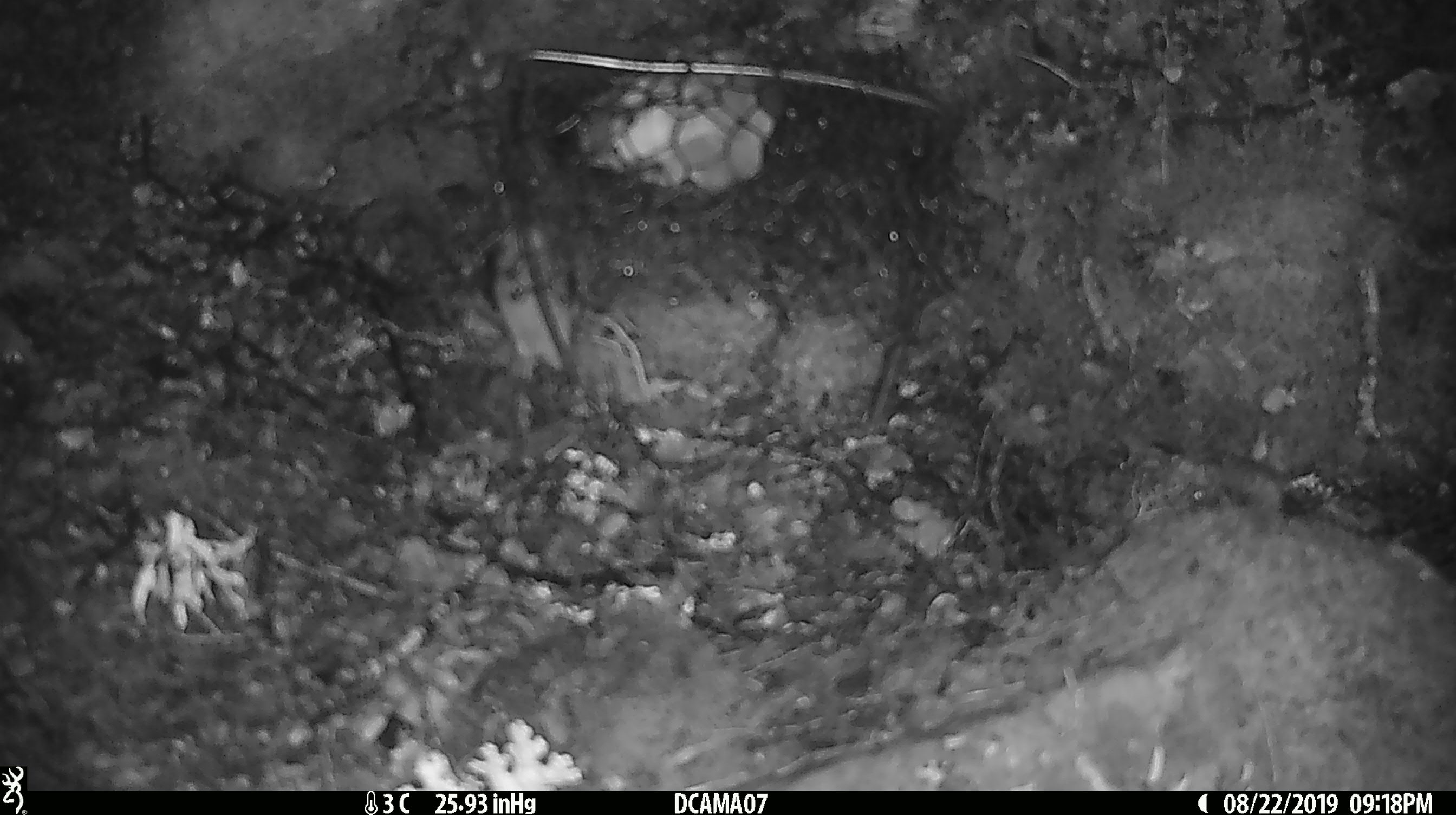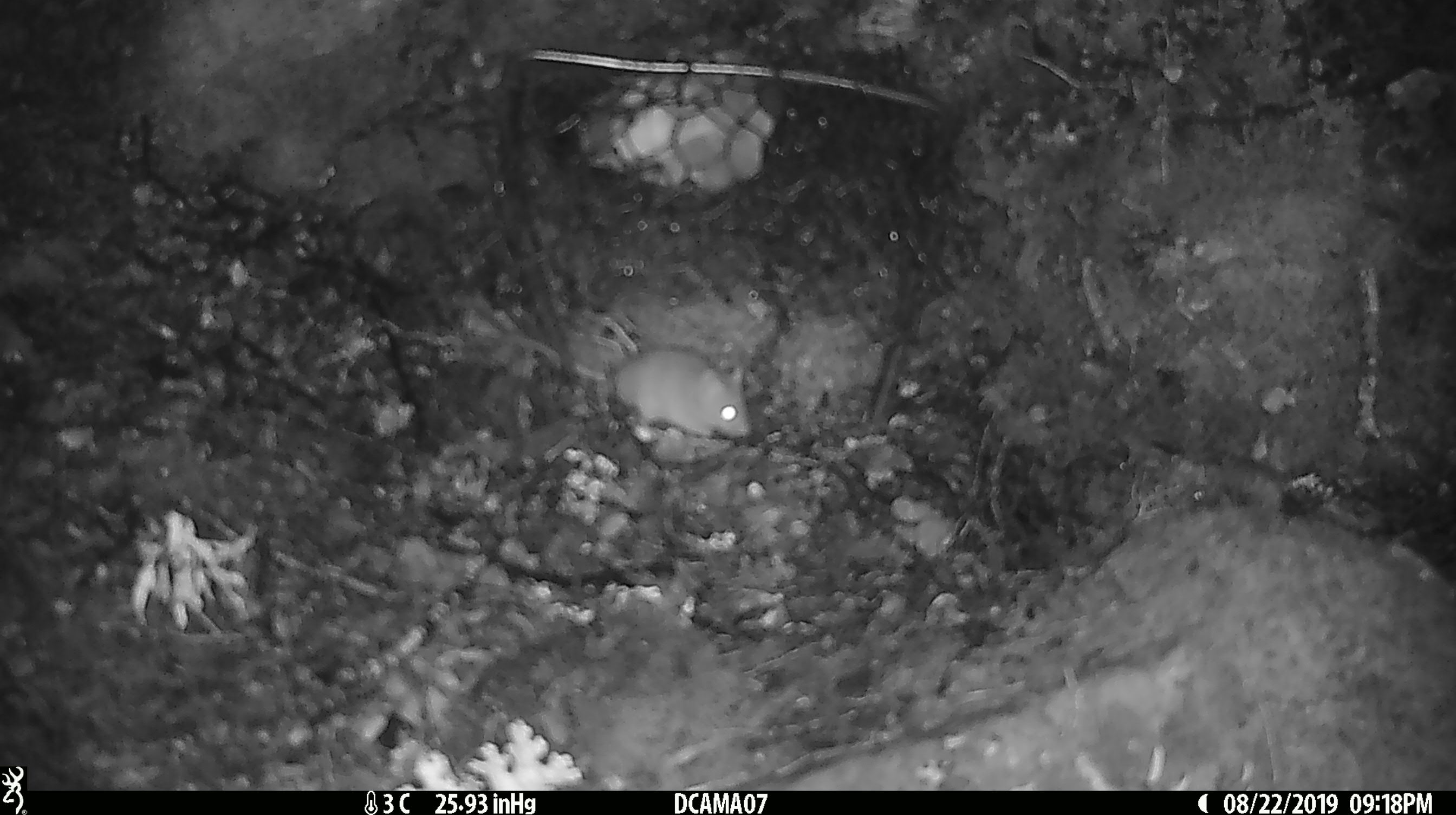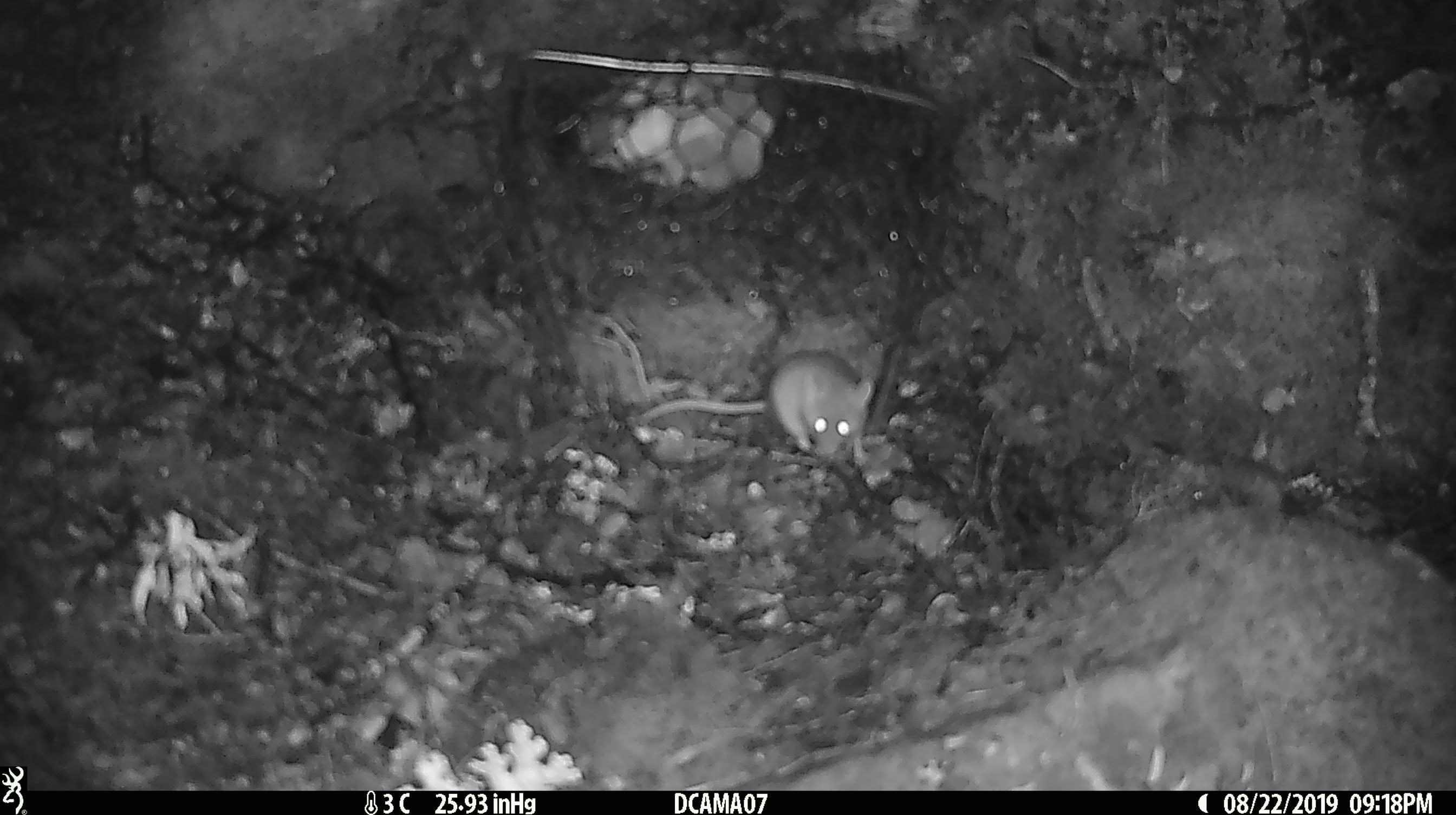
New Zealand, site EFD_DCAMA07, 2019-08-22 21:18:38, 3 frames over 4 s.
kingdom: Animalia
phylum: Chordata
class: Mammalia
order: Rodentia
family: Muridae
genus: Mus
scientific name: Mus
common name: mouse